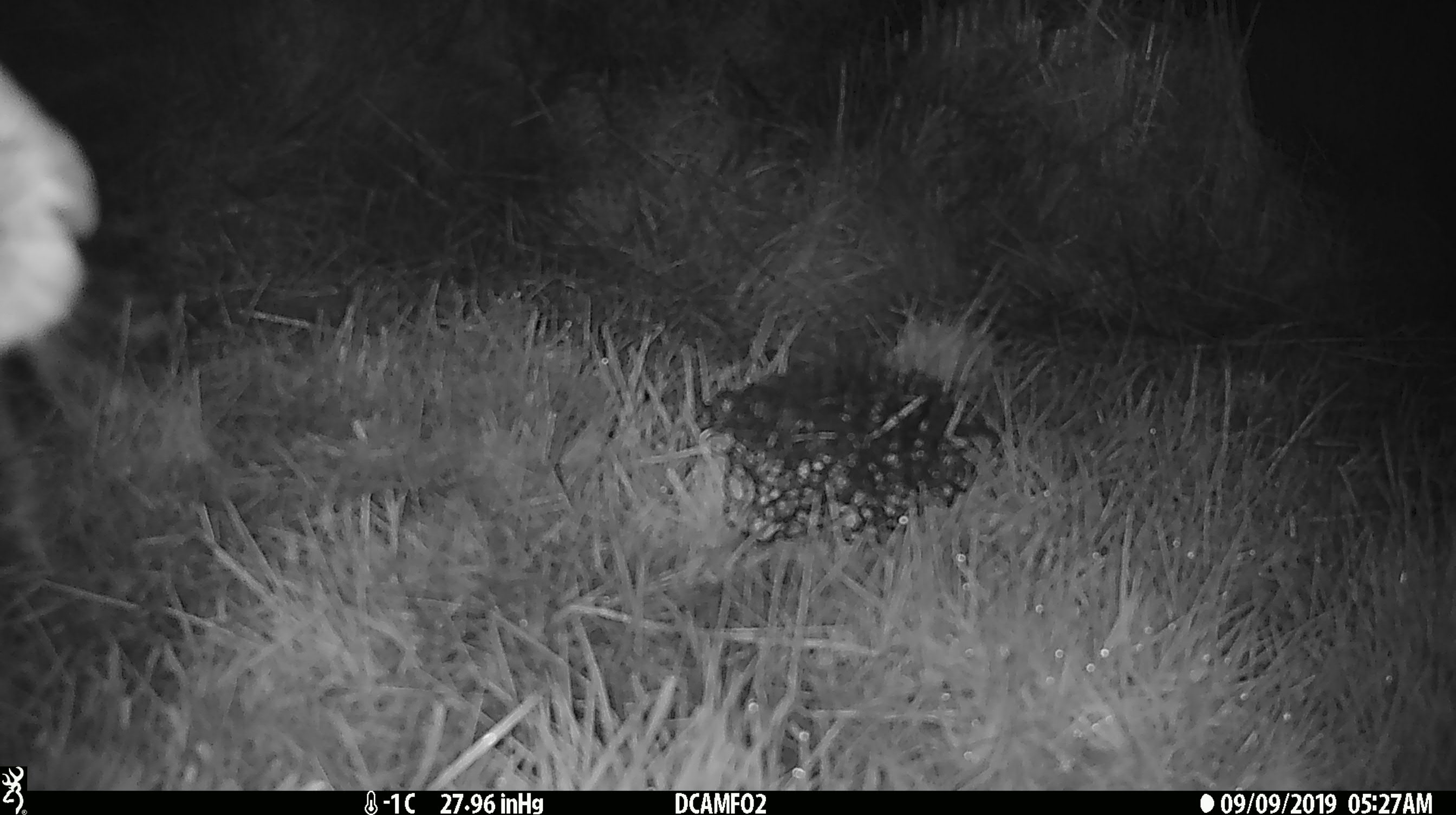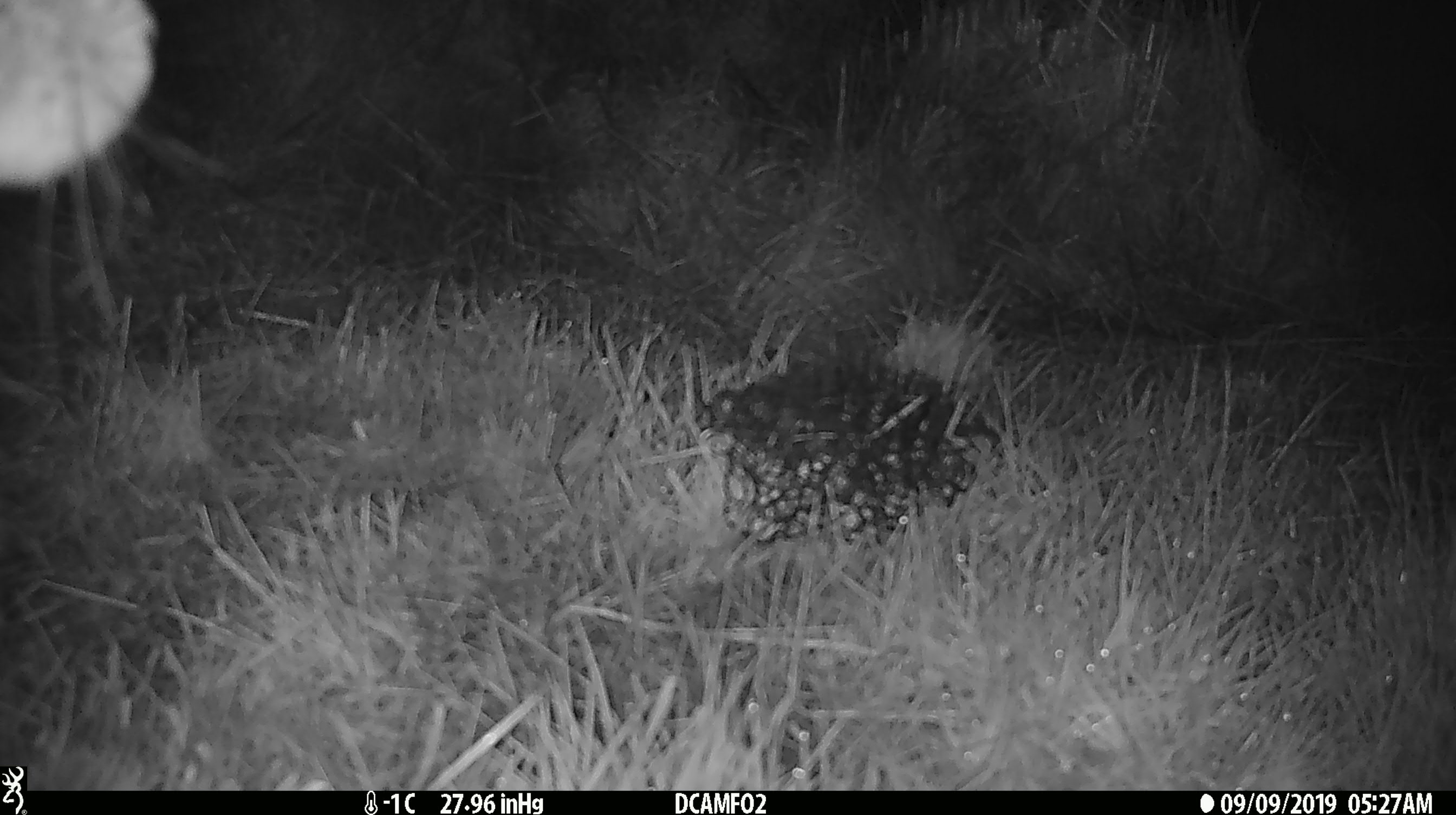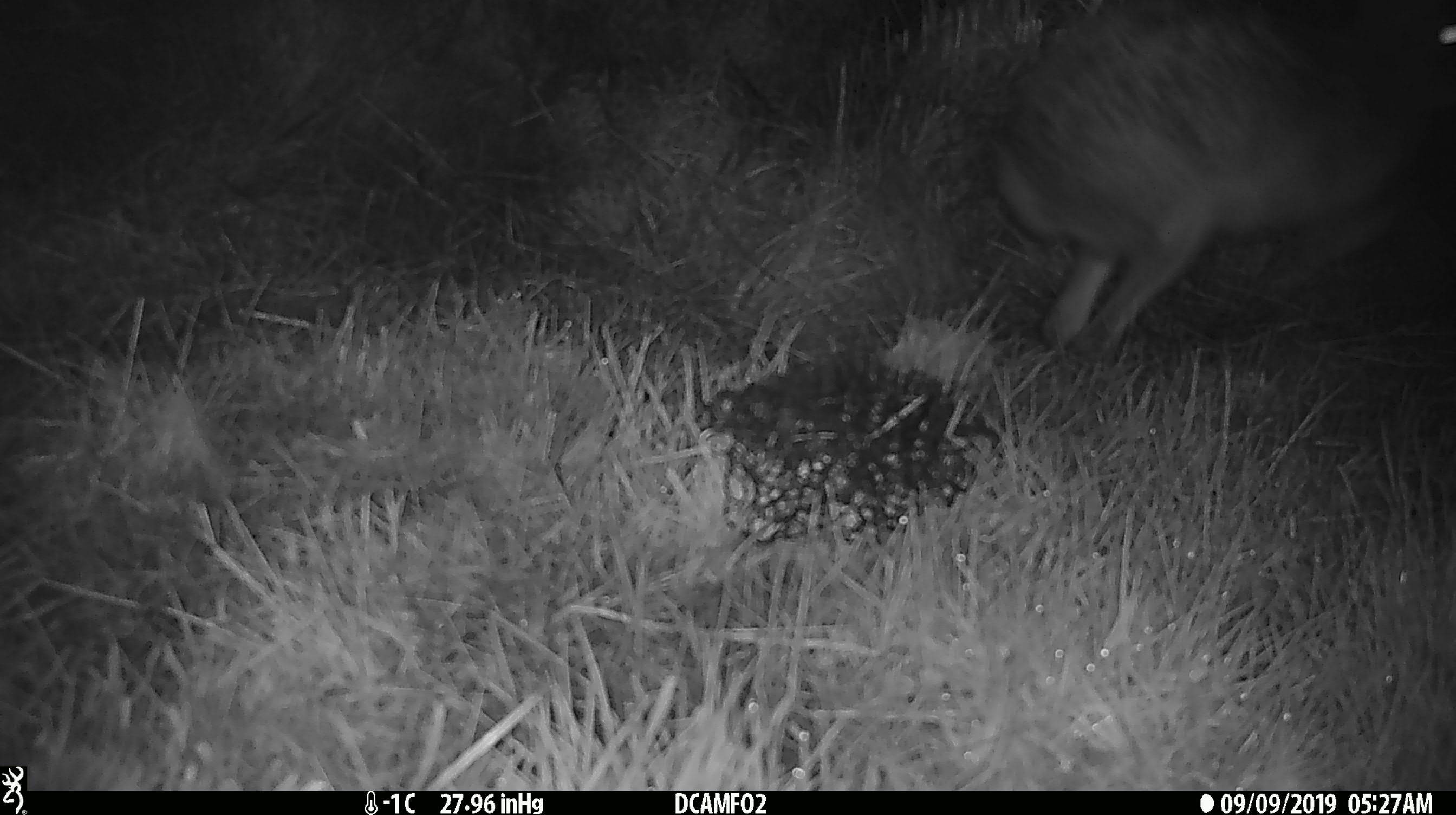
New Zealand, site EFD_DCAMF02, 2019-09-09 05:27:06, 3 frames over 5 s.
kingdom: Animalia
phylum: Chordata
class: Mammalia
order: Lagomorpha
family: Leporidae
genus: Lepus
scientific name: Lepus europaeus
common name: brown hare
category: hare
Hare (brown hare) (Lepus europaeus).